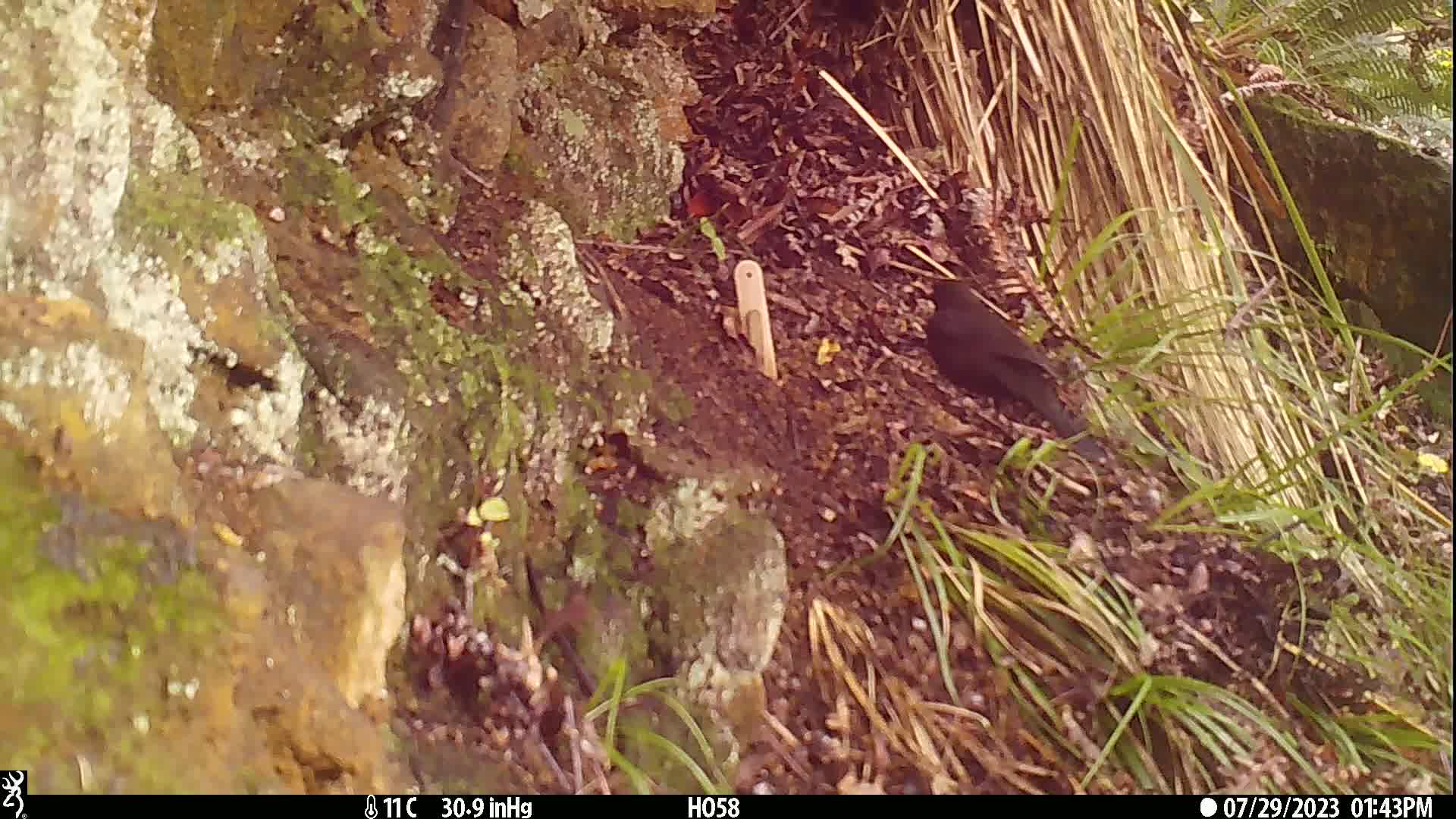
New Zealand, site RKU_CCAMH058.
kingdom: Animalia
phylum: Chordata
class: Aves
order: Passeriformes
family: Turdidae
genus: Turdus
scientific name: Turdus merula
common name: eurasian blackbird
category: blackbird